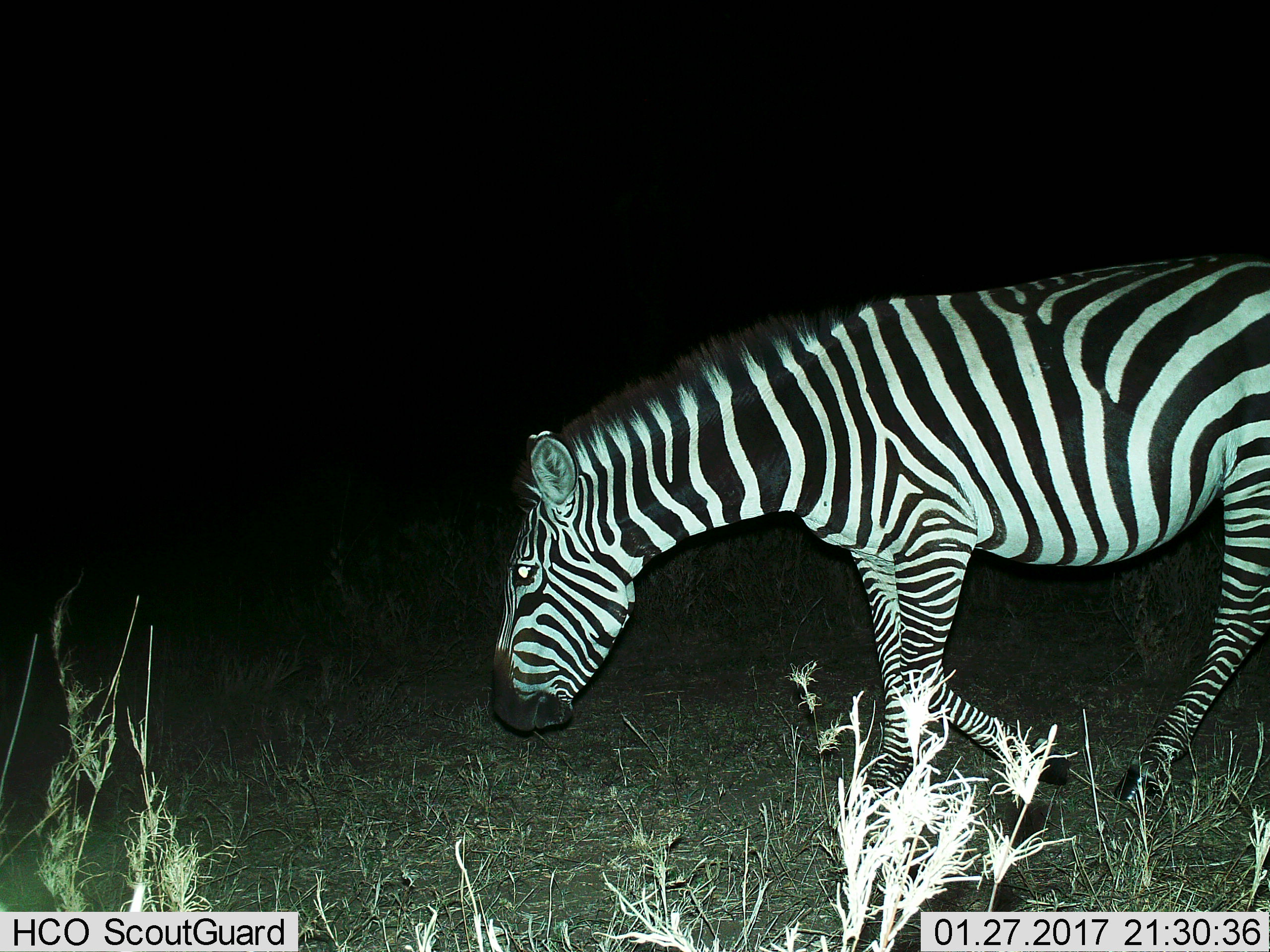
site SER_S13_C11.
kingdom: Animalia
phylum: Chordata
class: Mammalia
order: Perissodactyla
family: Equidae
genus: Equus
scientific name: Equus quagga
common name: plains zebra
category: zebraplains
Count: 1.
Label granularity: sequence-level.